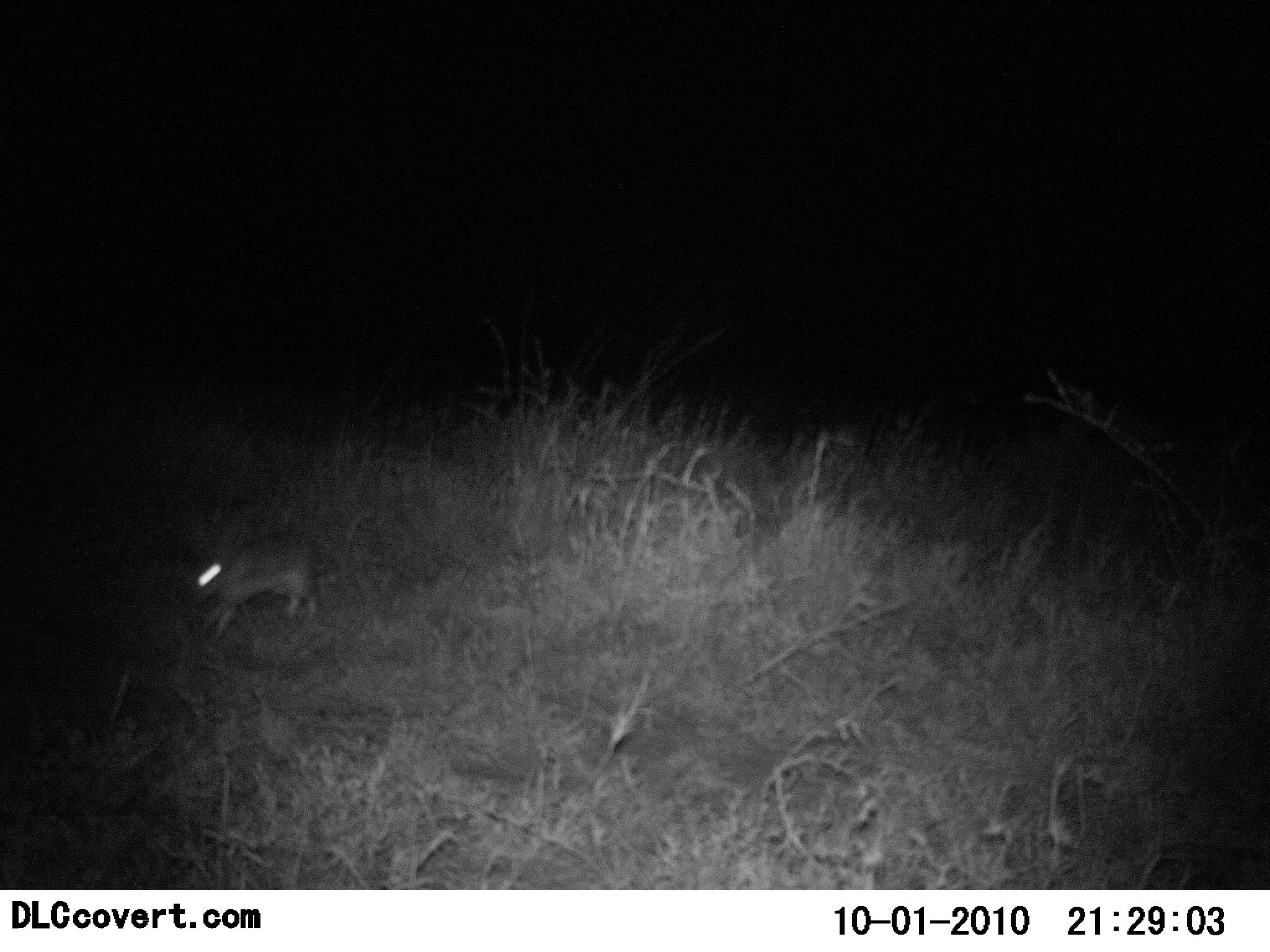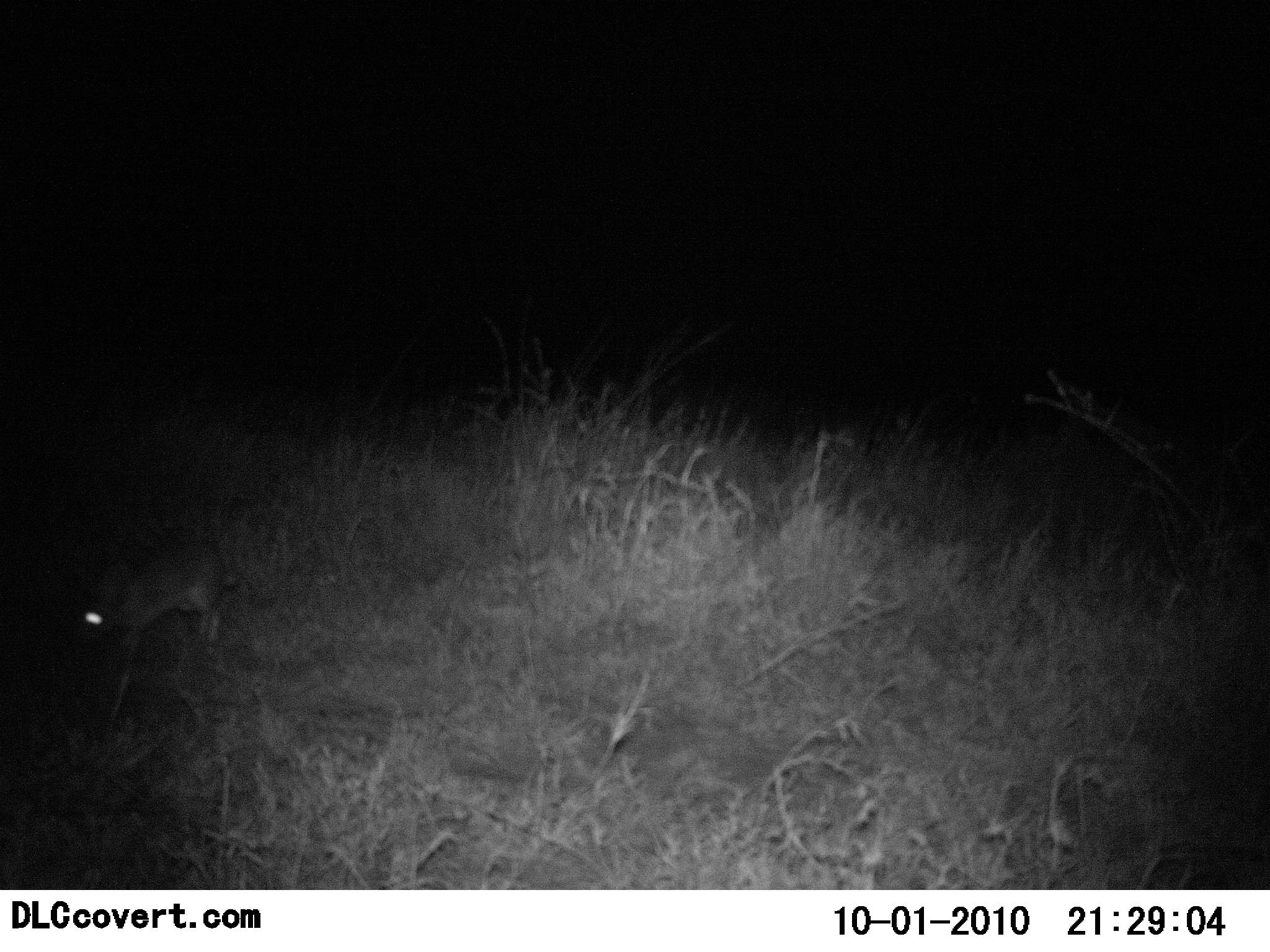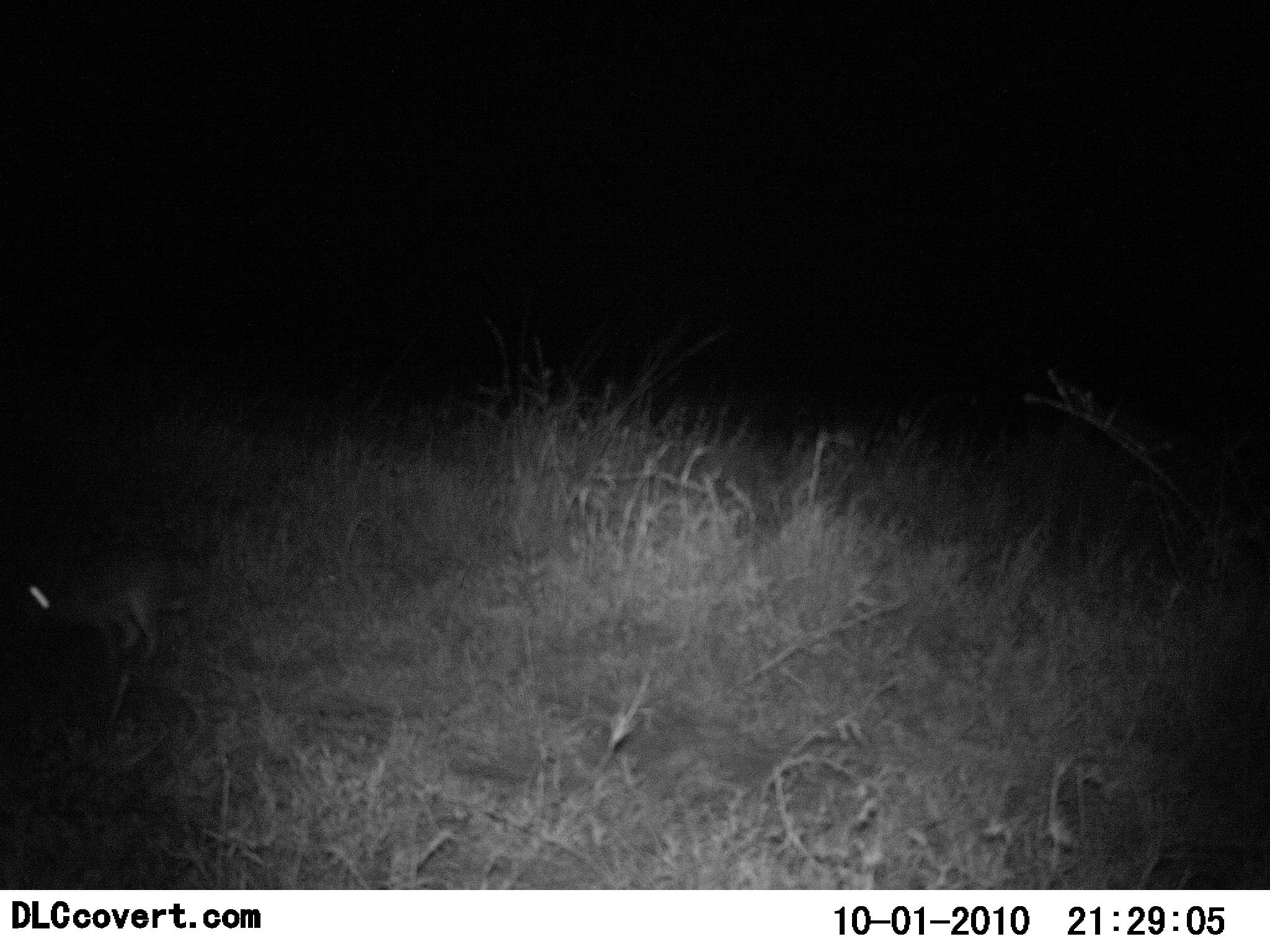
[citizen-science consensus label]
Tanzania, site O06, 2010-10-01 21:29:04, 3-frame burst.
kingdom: Animalia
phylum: Chordata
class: Mammalia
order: Lagomorpha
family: Leporidae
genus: Lepus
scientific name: Lepus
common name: hare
Hare (Lepus), count 1. Behavior (volunteer vote fractions): standing 8%, resting 0%, moving 92%, interacting 0%. Young present (vote fraction): 0%. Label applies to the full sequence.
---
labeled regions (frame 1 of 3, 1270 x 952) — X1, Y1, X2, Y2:
animal: 184, 519, 321, 634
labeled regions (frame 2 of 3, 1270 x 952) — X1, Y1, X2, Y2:
animal: 67, 551, 237, 686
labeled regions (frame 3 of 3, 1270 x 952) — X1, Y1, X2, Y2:
animal: 2, 551, 191, 670